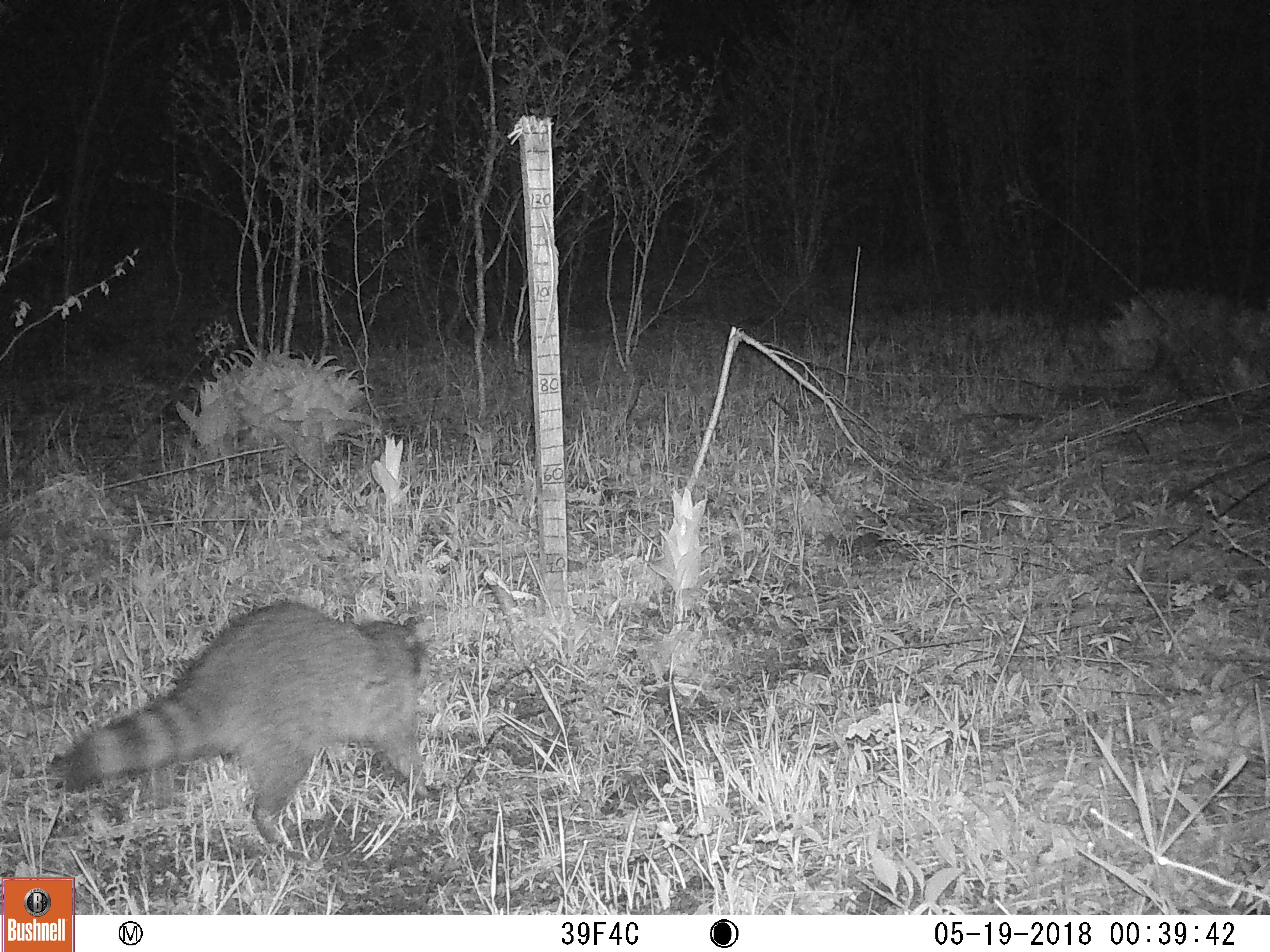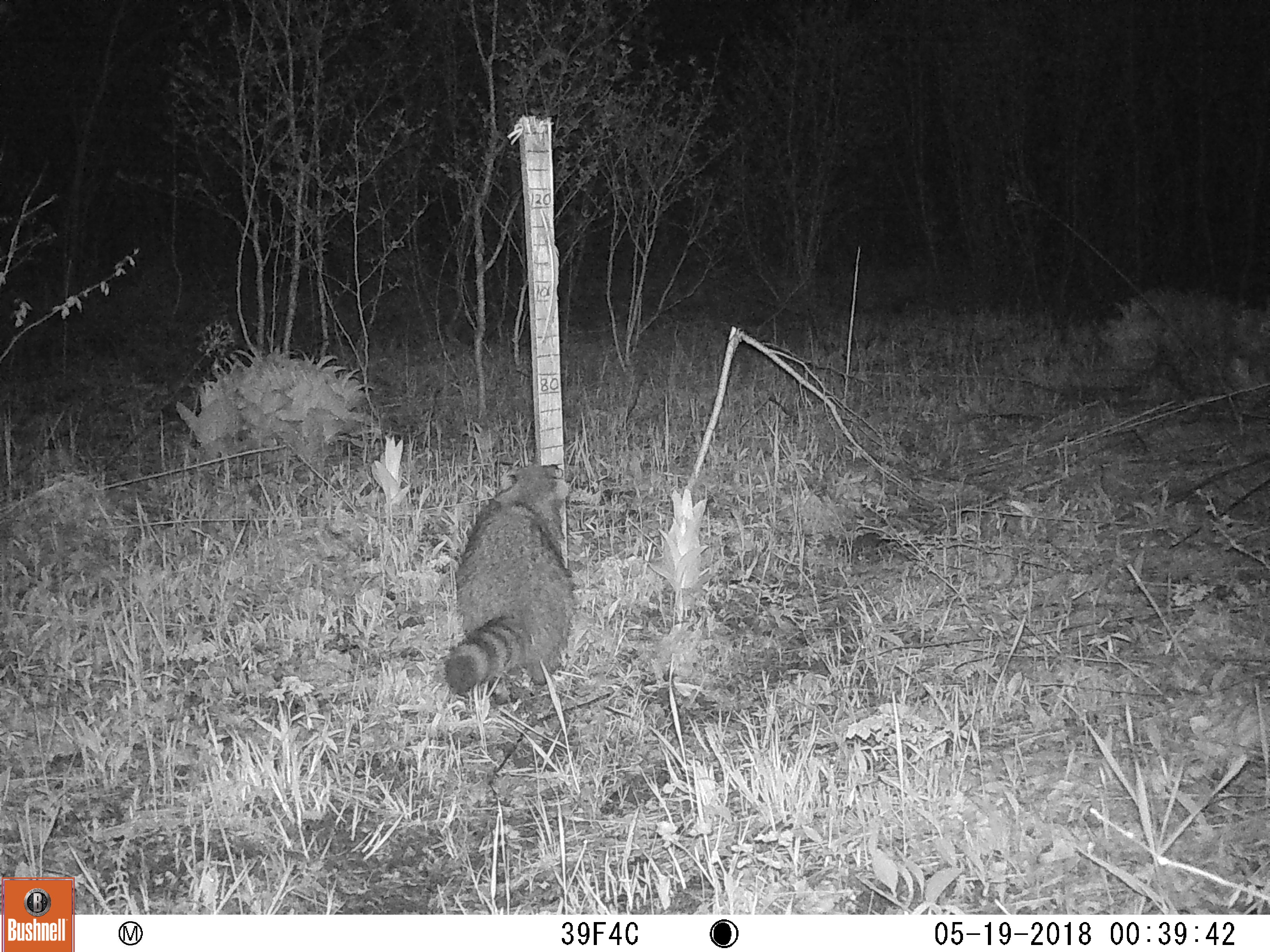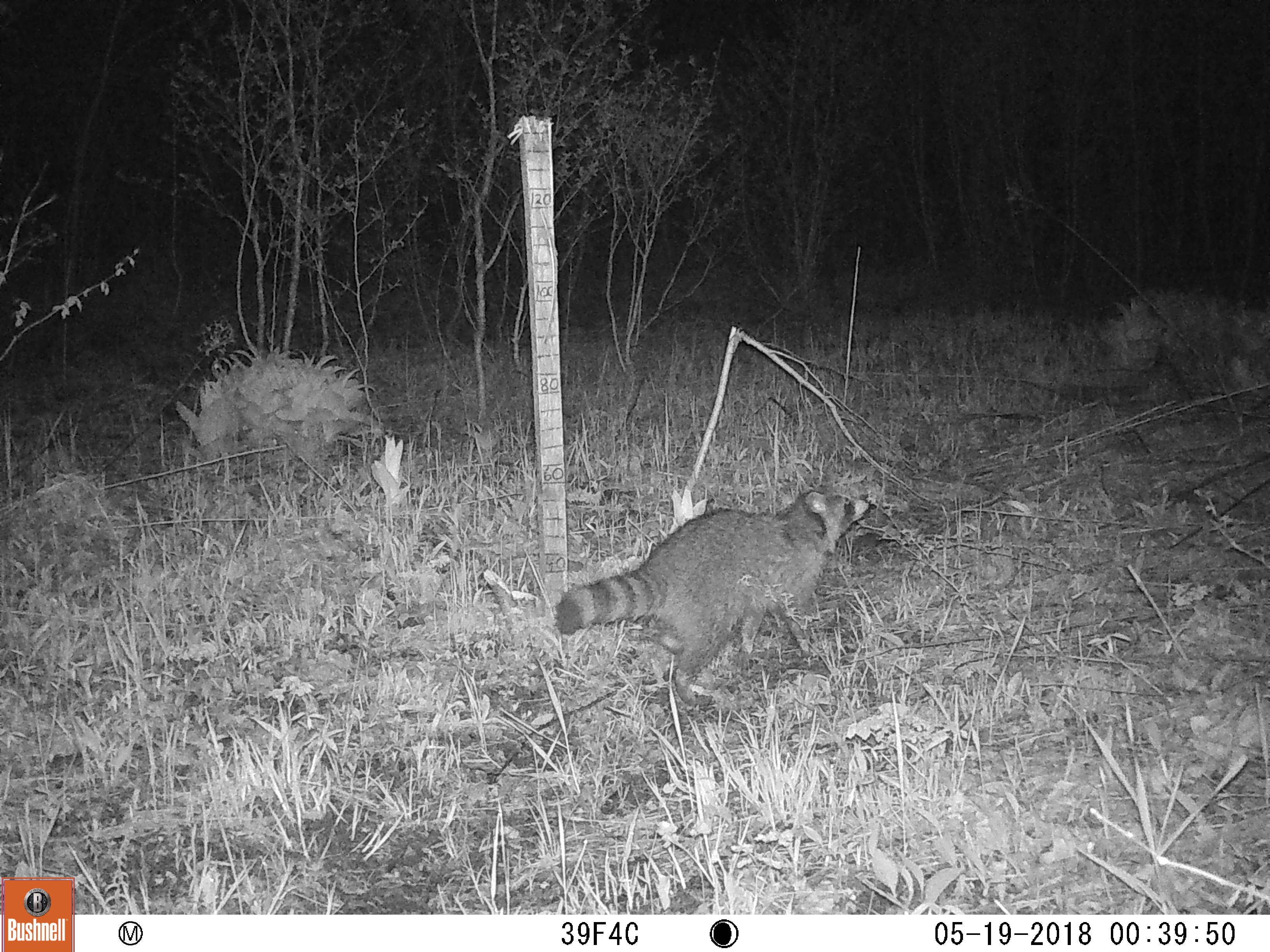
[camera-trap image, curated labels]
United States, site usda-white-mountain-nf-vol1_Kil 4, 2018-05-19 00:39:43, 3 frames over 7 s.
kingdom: Animalia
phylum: Chordata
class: Mammalia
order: Carnivora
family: Procyonidae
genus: Procyon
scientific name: Procyon lotor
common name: raccoon